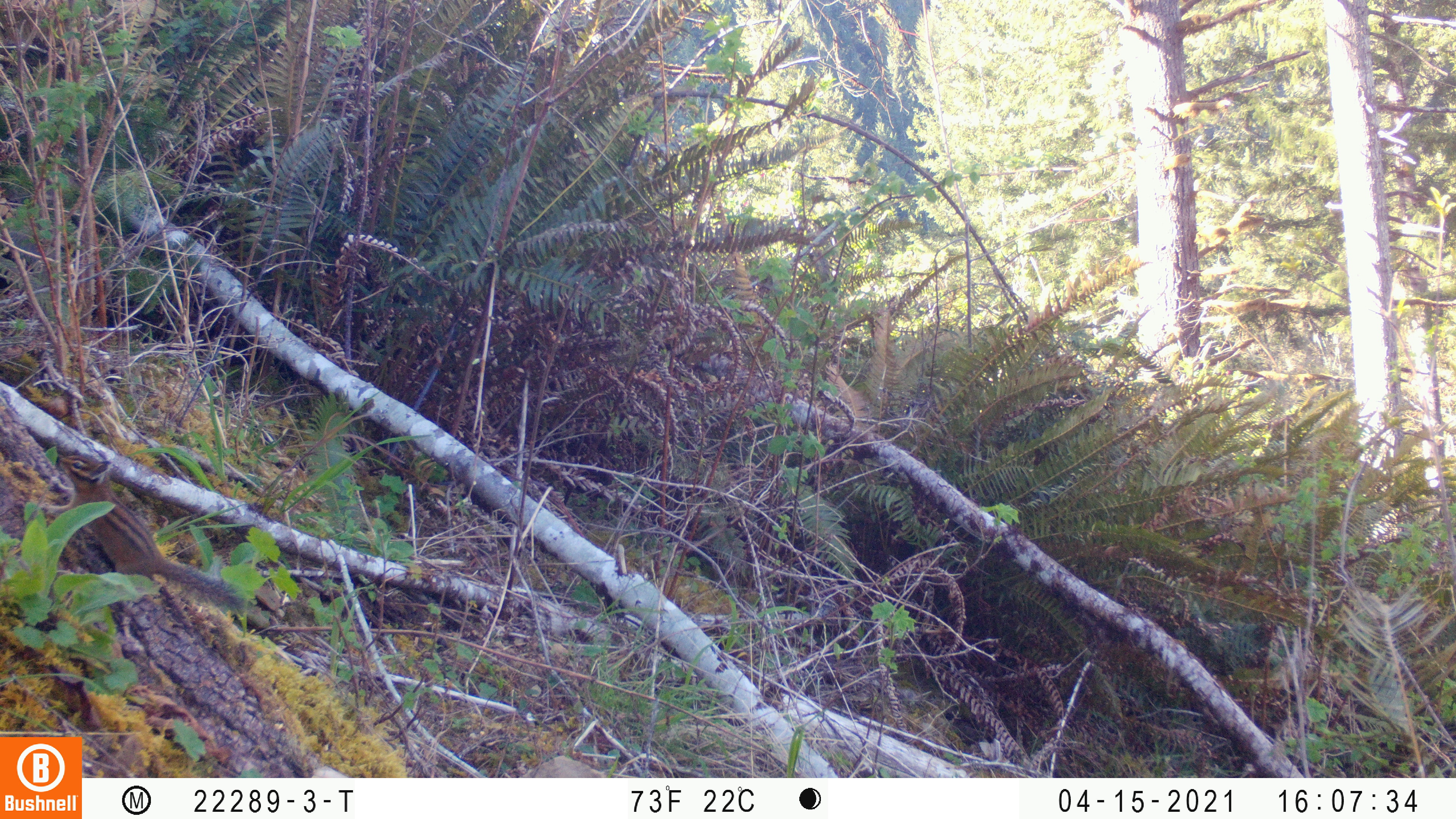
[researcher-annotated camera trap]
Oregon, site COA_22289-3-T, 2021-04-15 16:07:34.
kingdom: Animalia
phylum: Chordata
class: Mammalia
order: Rodentia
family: Sciuridae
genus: Neotamias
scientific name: Neotamias townsendii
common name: townsend's chipmunk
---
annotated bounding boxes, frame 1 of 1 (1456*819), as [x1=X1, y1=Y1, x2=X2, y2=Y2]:
townsend's chipmunk: [x1=27, y1=444, x2=254, y2=623]